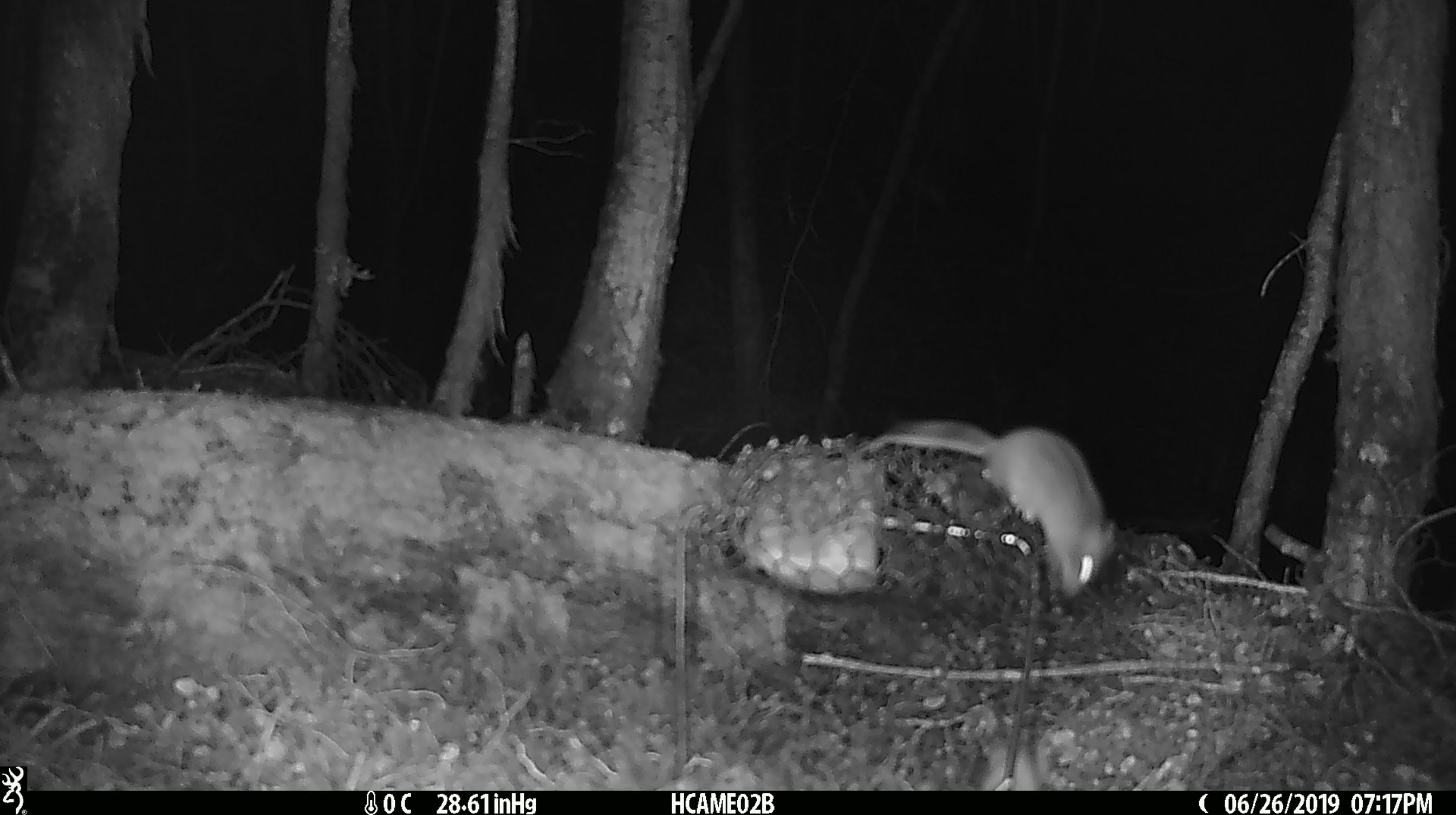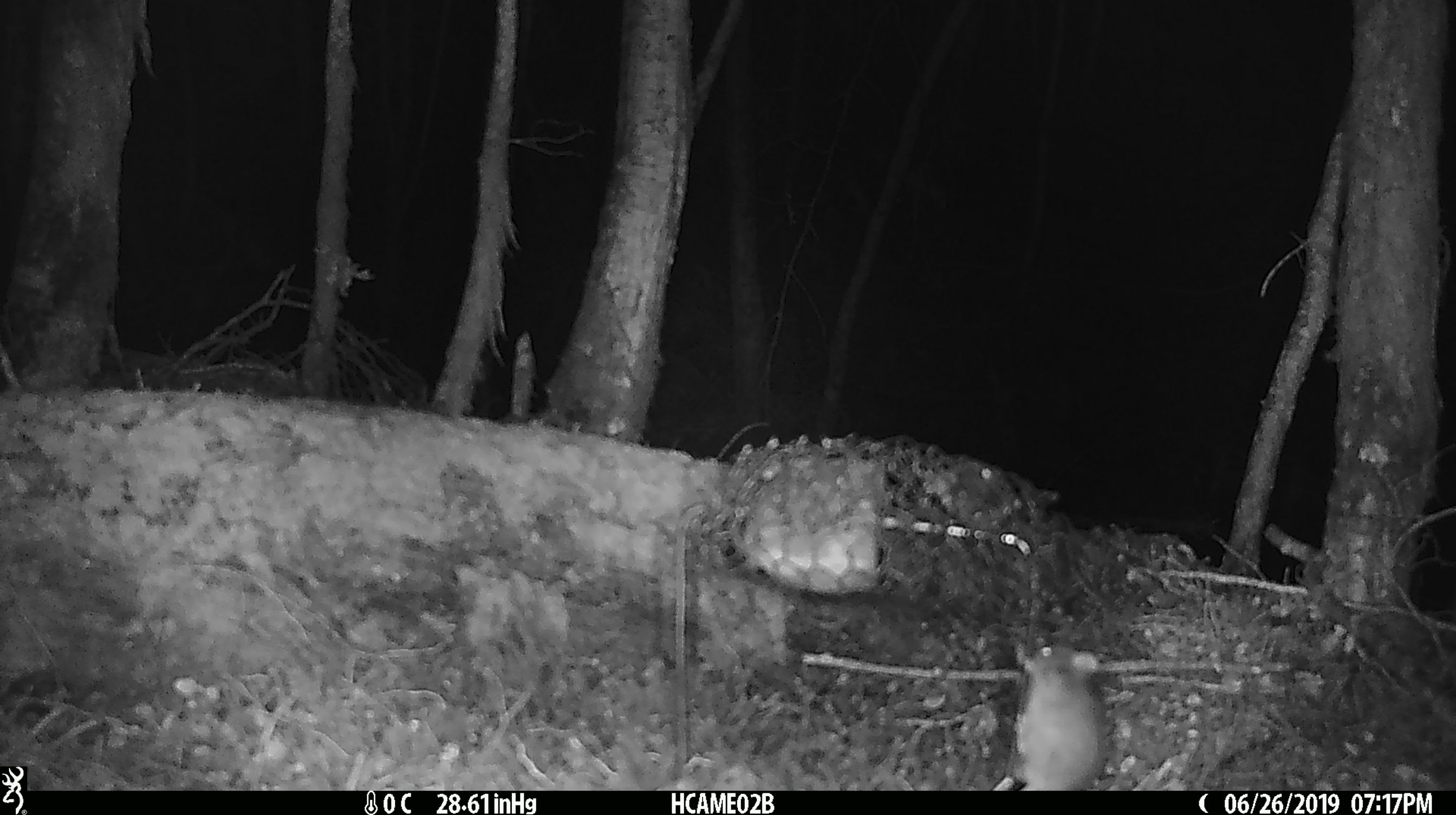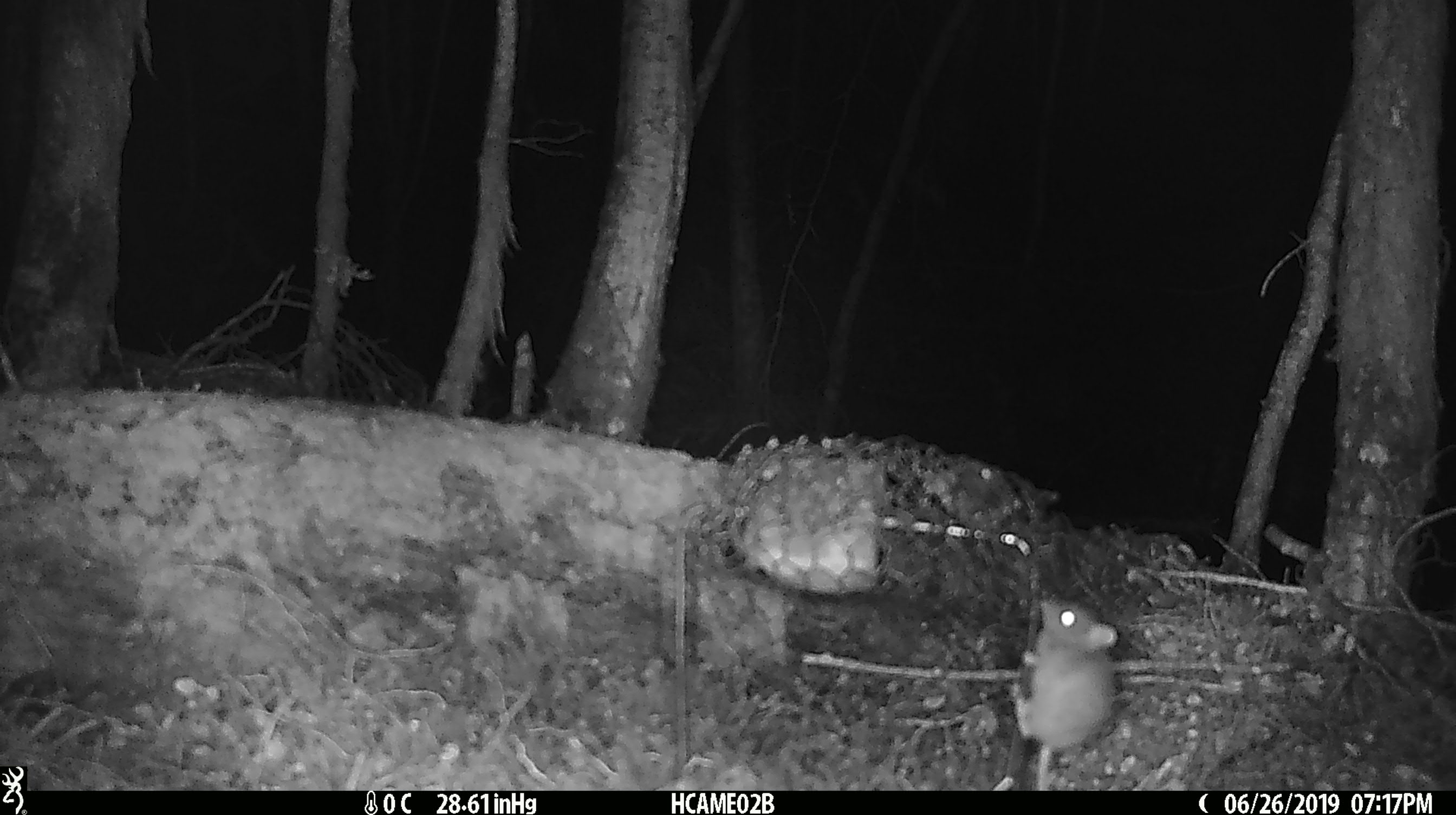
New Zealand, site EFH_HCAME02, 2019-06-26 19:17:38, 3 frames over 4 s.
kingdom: Animalia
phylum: Chordata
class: Mammalia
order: Rodentia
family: Muridae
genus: Mus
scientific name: Mus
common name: mouse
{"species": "mouse (Mus)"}